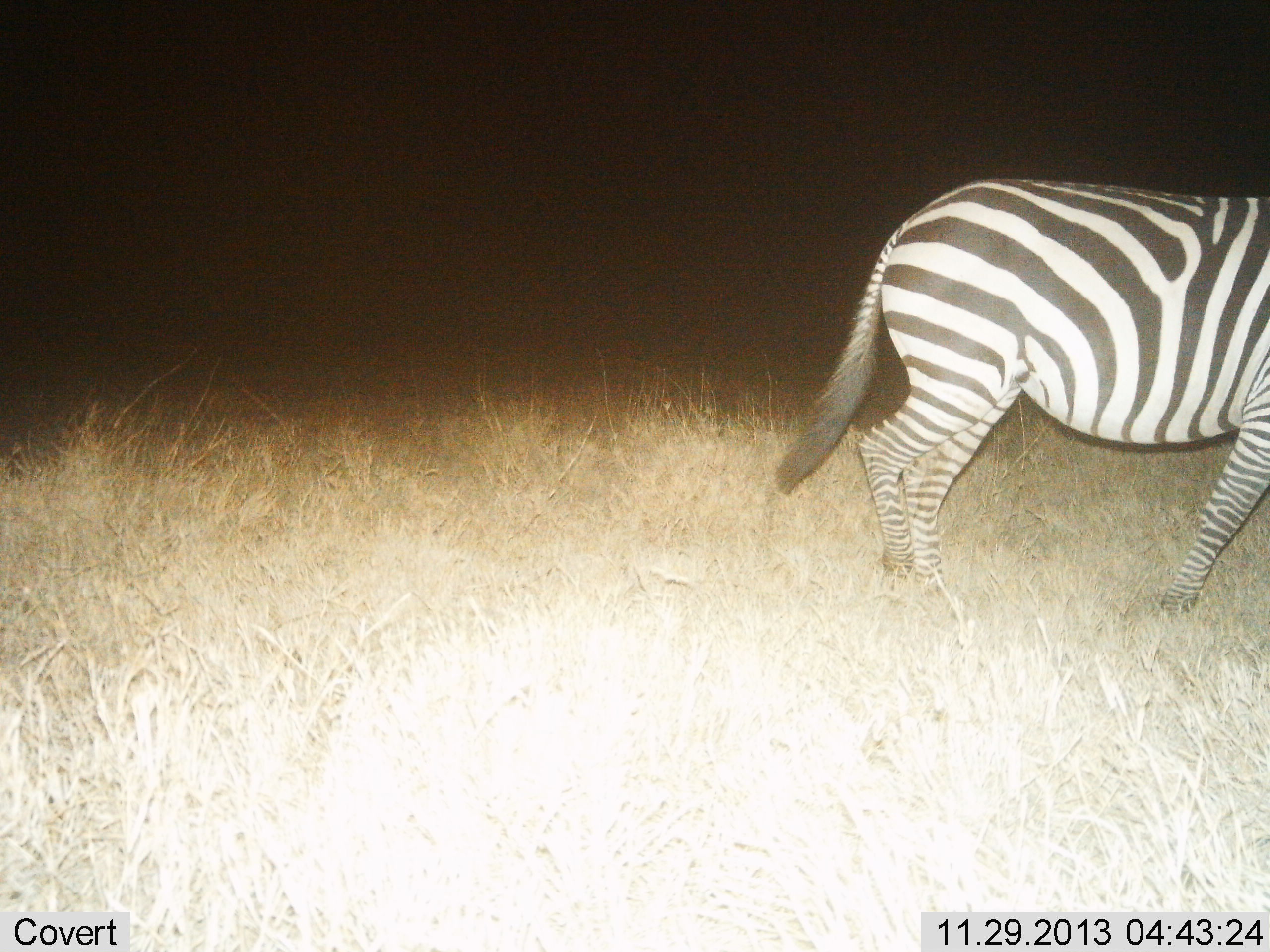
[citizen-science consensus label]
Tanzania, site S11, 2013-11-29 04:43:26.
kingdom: Animalia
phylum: Chordata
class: Mammalia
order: Perissodactyla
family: Equidae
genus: Equus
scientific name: Equus quagga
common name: plains zebra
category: zebra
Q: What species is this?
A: Zebra (plains zebra) (Equus quagga).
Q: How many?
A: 1.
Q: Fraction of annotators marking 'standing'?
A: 10%.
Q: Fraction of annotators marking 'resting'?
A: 0%.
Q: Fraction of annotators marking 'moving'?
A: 90%.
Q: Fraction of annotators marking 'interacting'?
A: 0%.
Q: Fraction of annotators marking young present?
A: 0%.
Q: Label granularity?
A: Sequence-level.